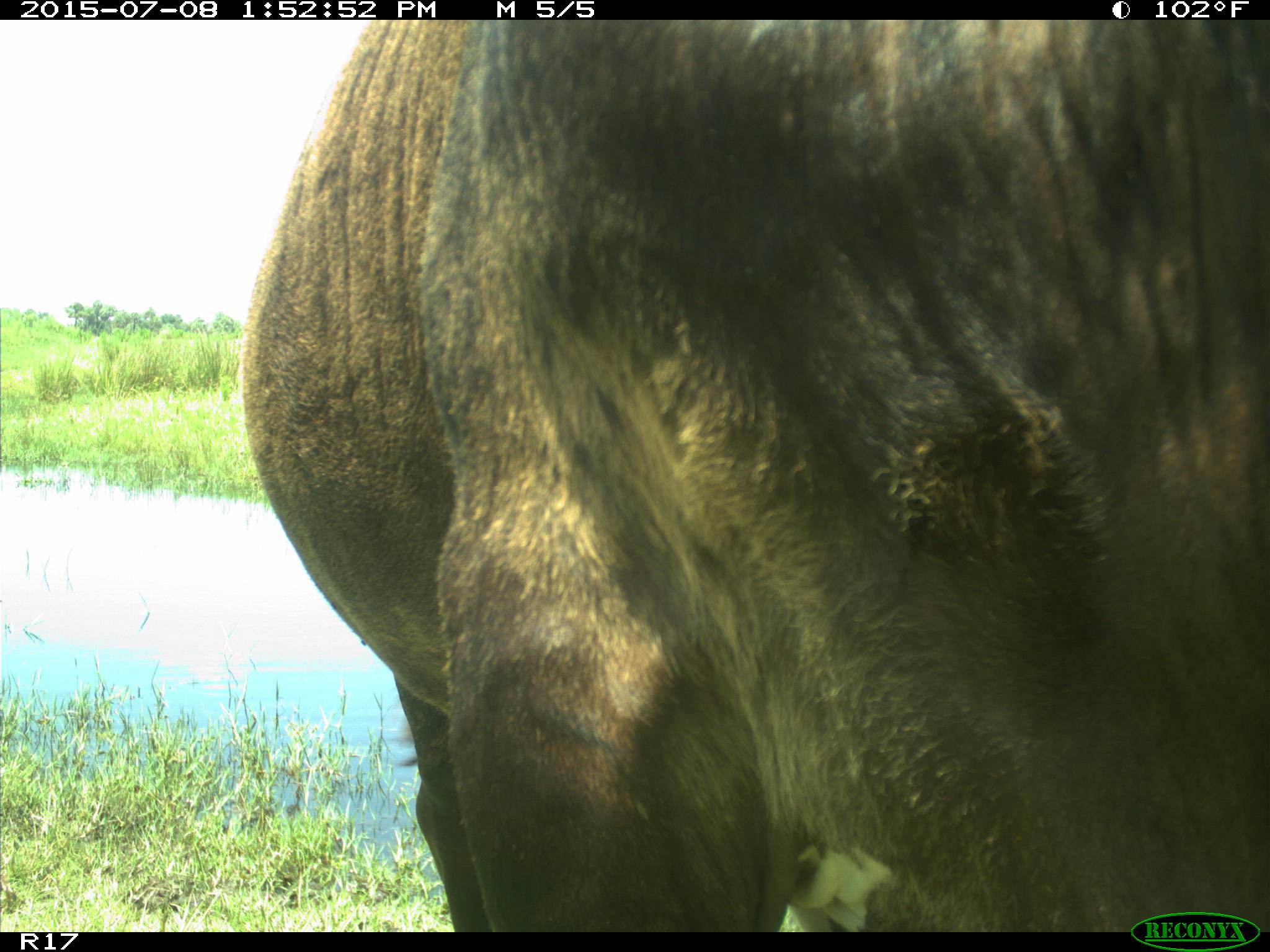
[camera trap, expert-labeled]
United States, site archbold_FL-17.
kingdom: Animalia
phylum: Chordata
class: Mammalia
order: Artiodactyla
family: Bovidae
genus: Bos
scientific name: Bos taurus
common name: domestic cow